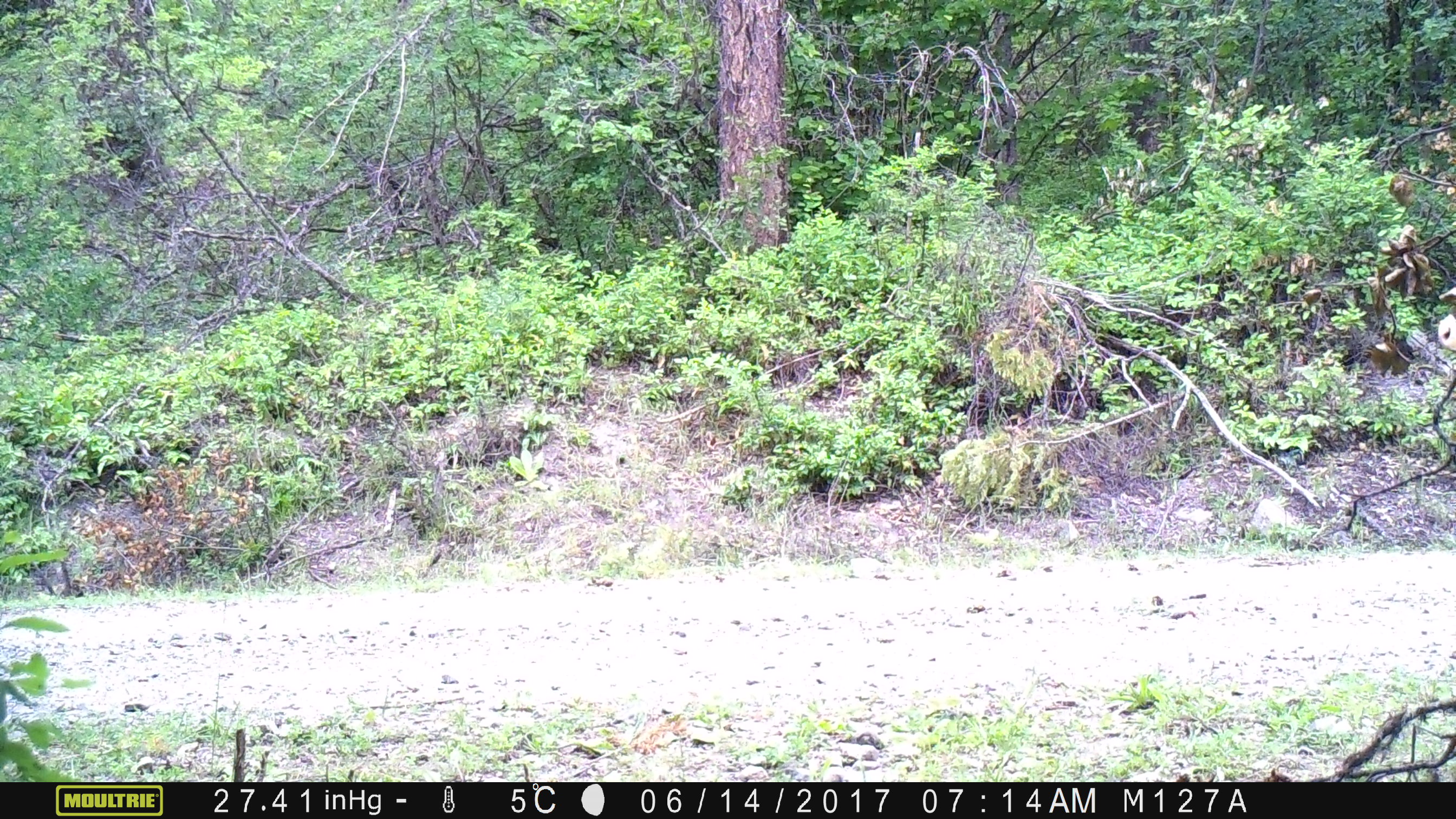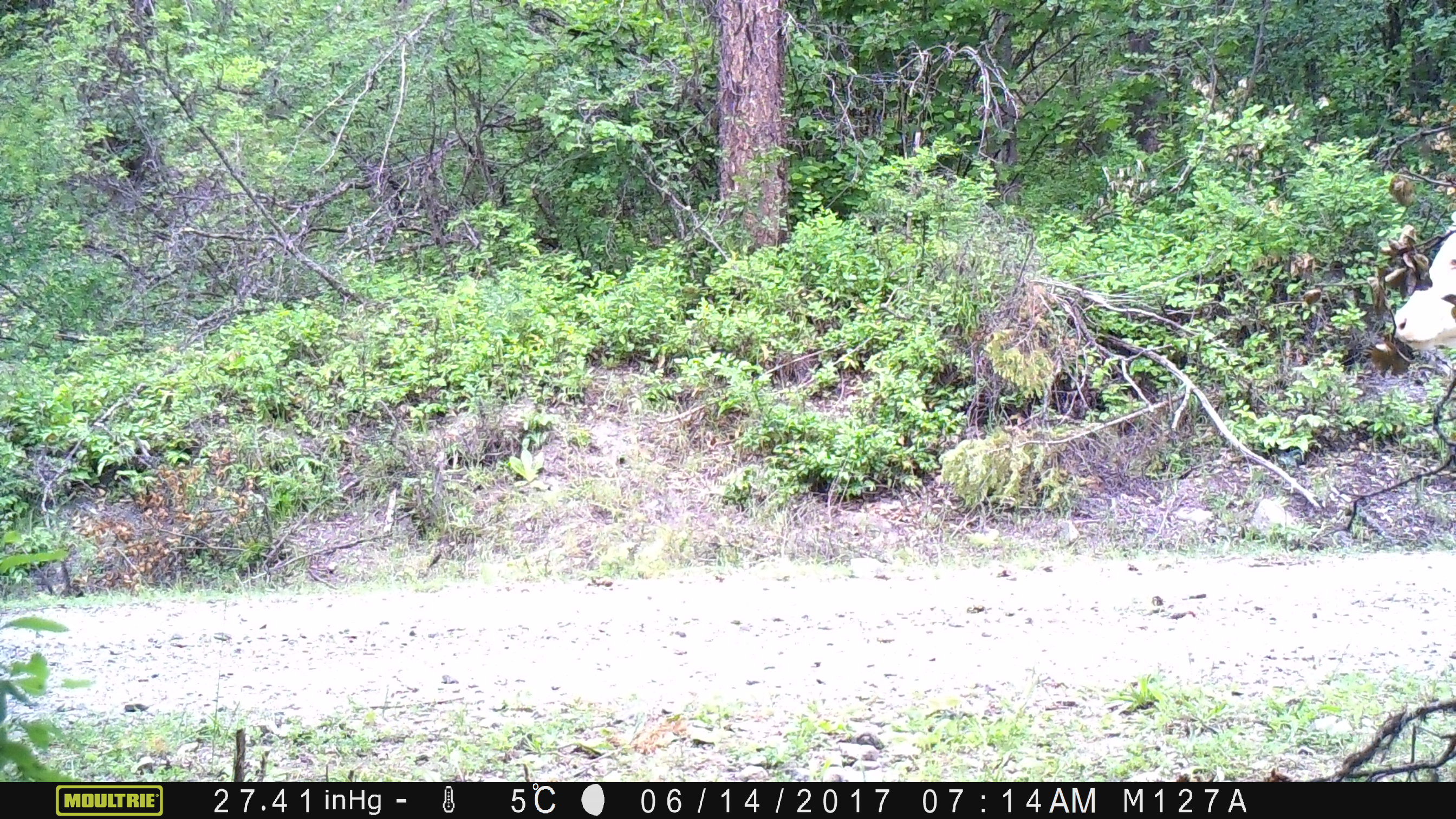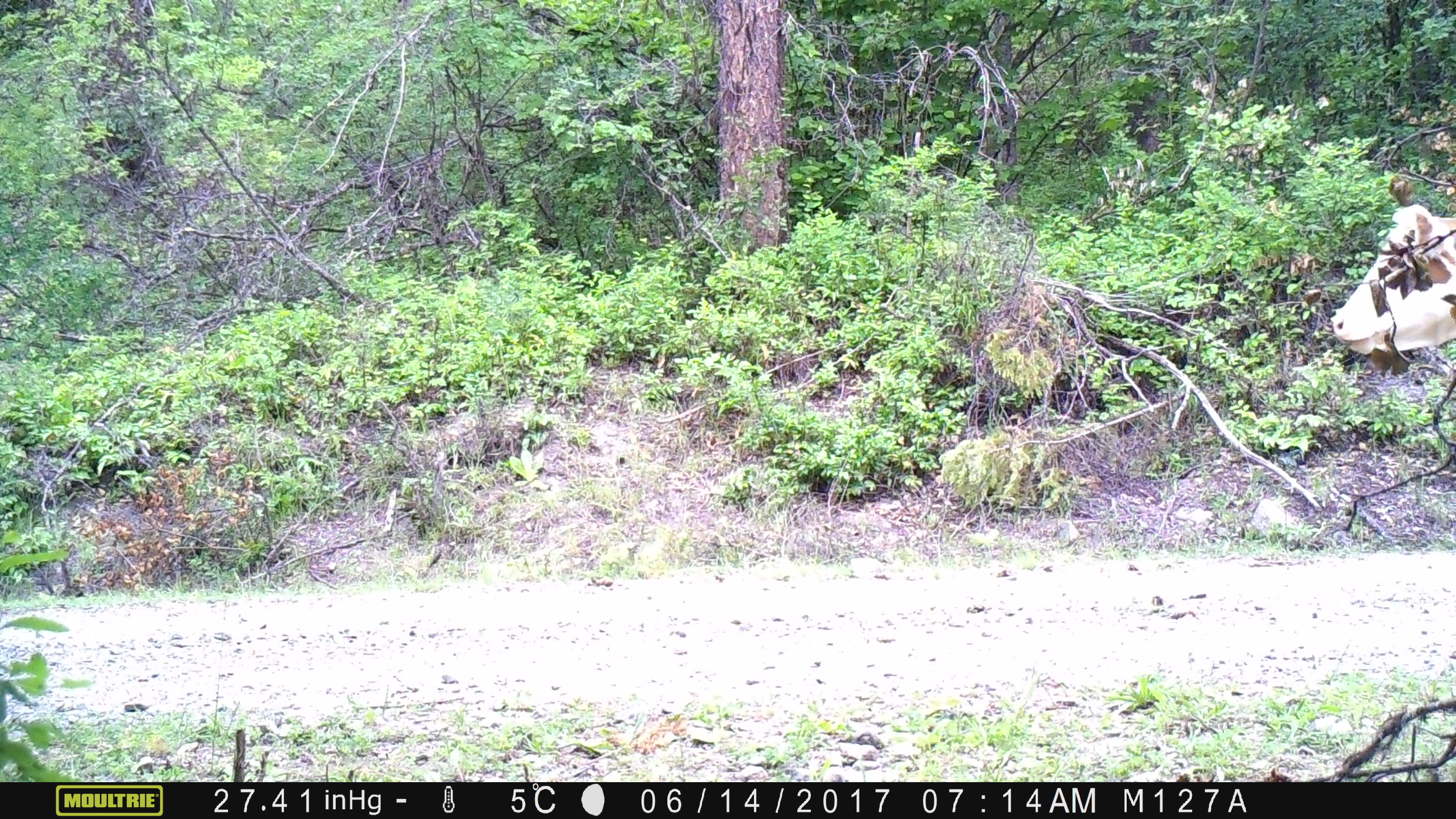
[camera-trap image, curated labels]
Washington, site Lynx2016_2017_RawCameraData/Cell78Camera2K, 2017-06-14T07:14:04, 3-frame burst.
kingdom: Animalia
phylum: Chordata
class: Mammalia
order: Artiodactyla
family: Bovidae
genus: Bos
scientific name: Bos taurus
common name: domestic cattle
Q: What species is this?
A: Domestic cattle (Bos taurus).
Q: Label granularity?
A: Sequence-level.